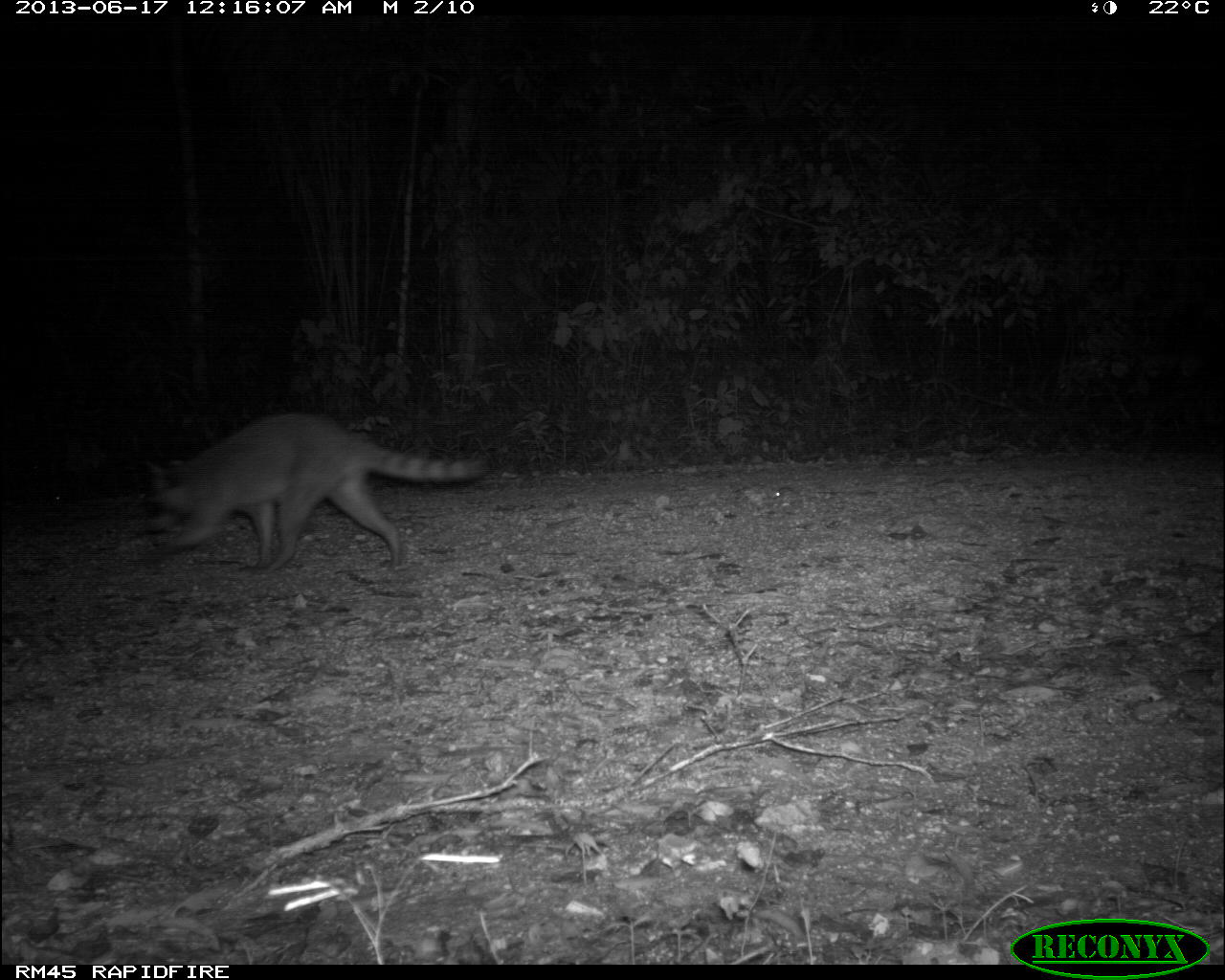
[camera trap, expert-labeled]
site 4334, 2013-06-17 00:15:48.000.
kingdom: Animalia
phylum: Chordata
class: Mammalia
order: Carnivora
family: Procyonidae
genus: Procyon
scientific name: Procyon lotor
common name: common raccoon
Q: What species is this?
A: Procyon lotor (common raccoon).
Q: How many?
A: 1.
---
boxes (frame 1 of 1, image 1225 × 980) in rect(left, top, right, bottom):
procyon lotor: rect(147, 409, 496, 575)